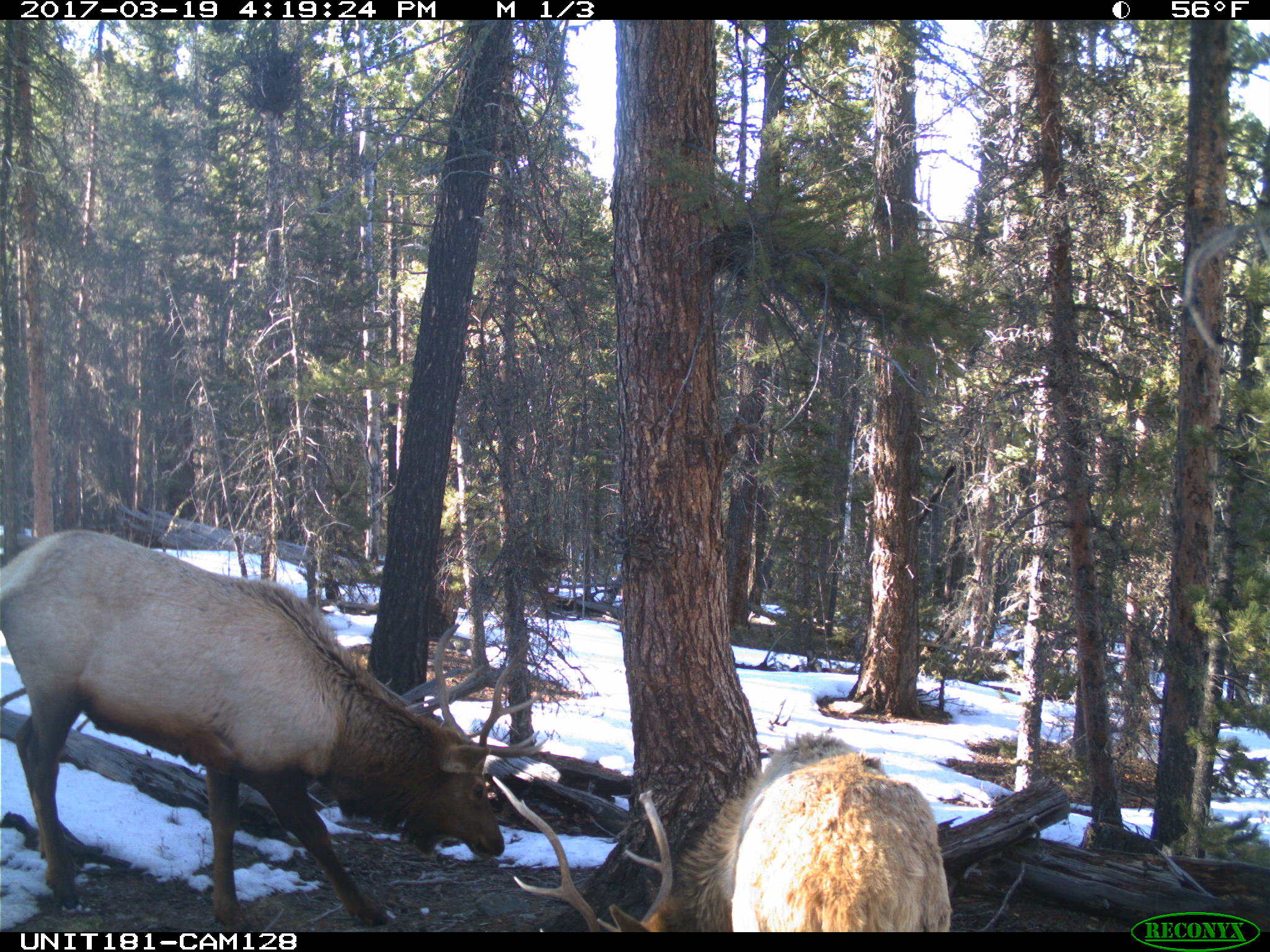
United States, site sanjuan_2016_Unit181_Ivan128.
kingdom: Animalia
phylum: Chordata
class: Mammalia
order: Artiodactyla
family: Cervidae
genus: Cervus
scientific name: Cervus elaphus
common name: red deer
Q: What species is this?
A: Cervus elaphus (red deer).